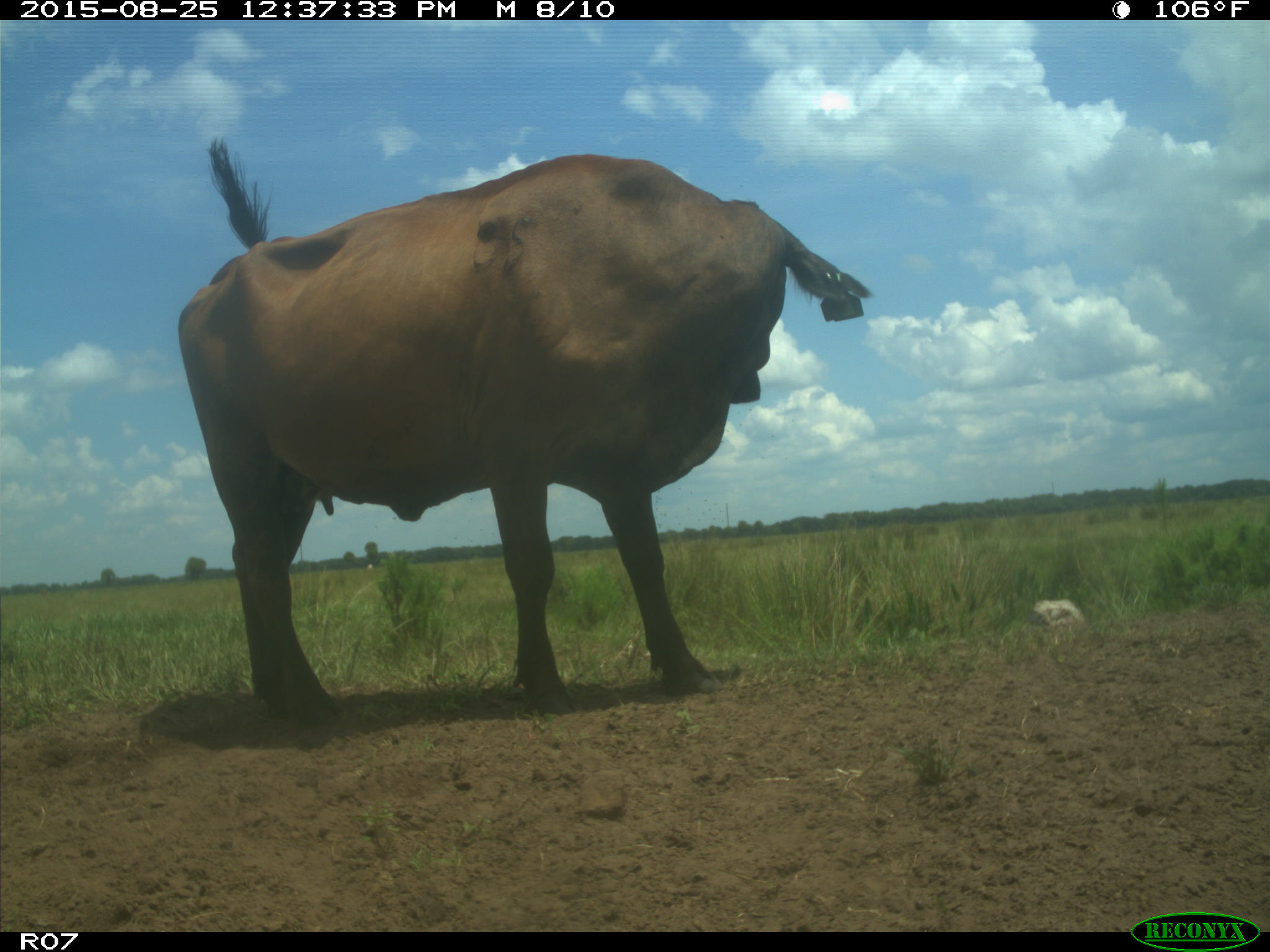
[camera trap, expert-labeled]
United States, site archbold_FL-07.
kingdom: Animalia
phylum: Chordata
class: Mammalia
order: Artiodactyla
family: Bovidae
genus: Bos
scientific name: Bos taurus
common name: domestic cow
Bos taurus (domestic cow).